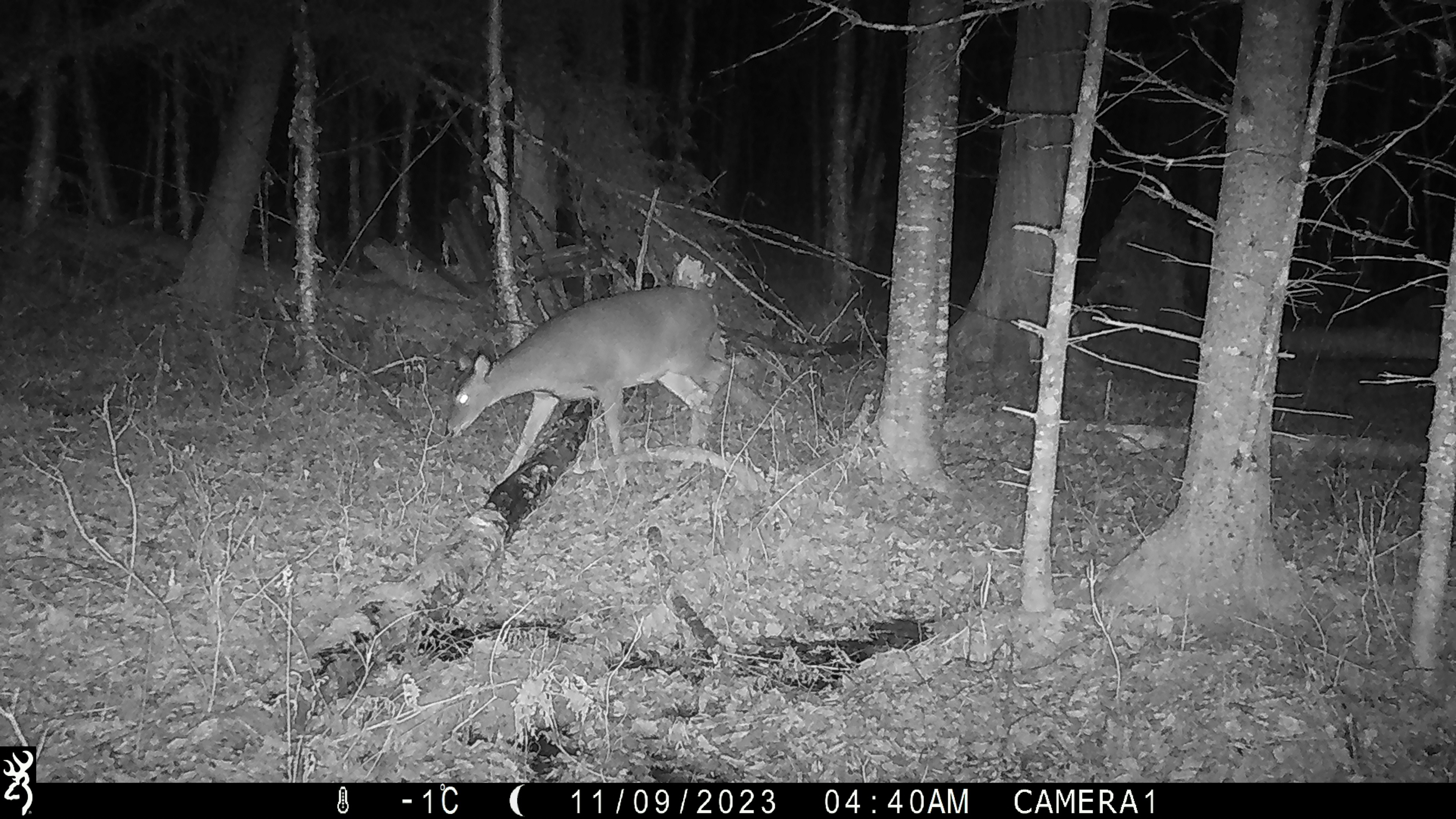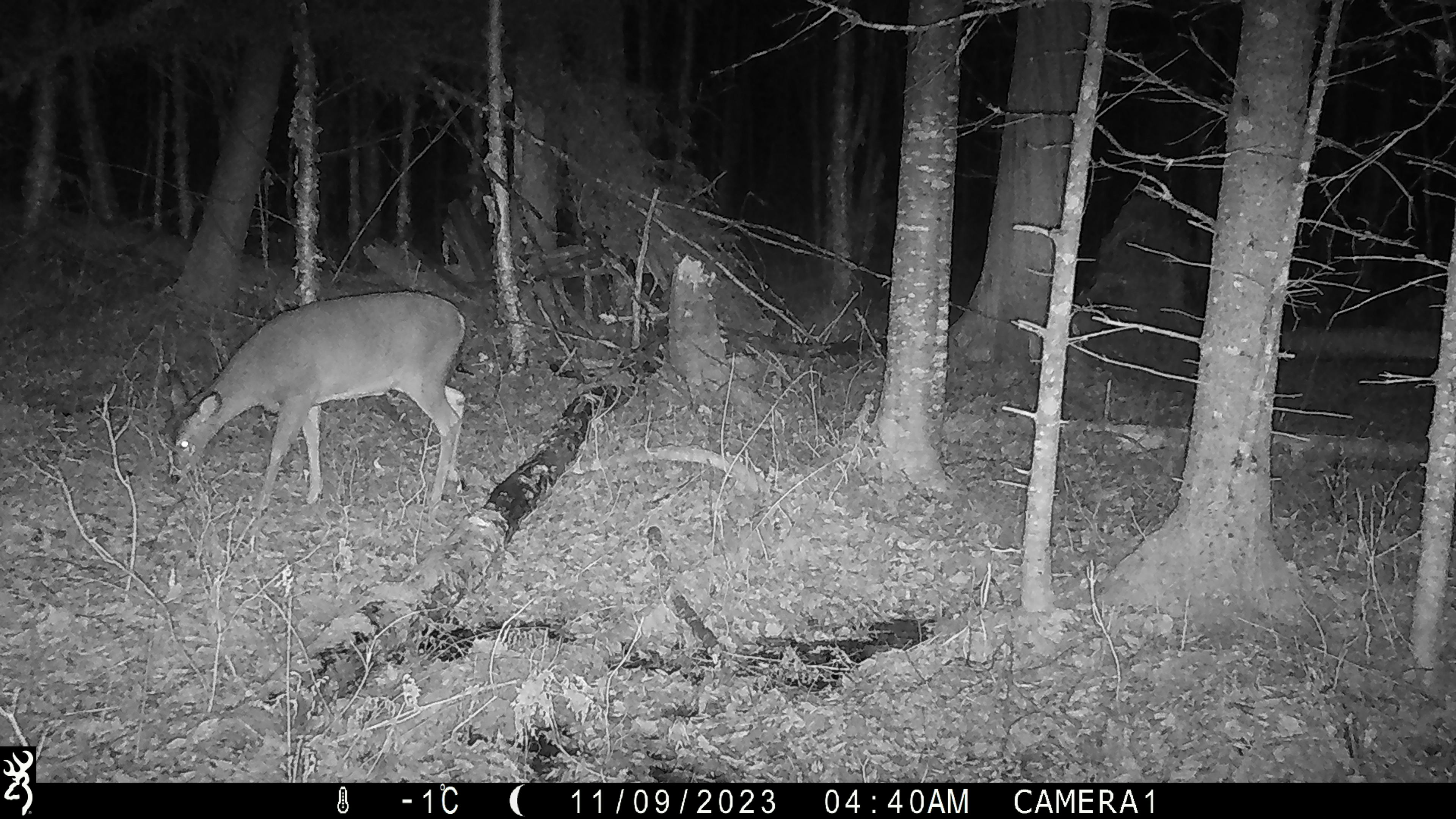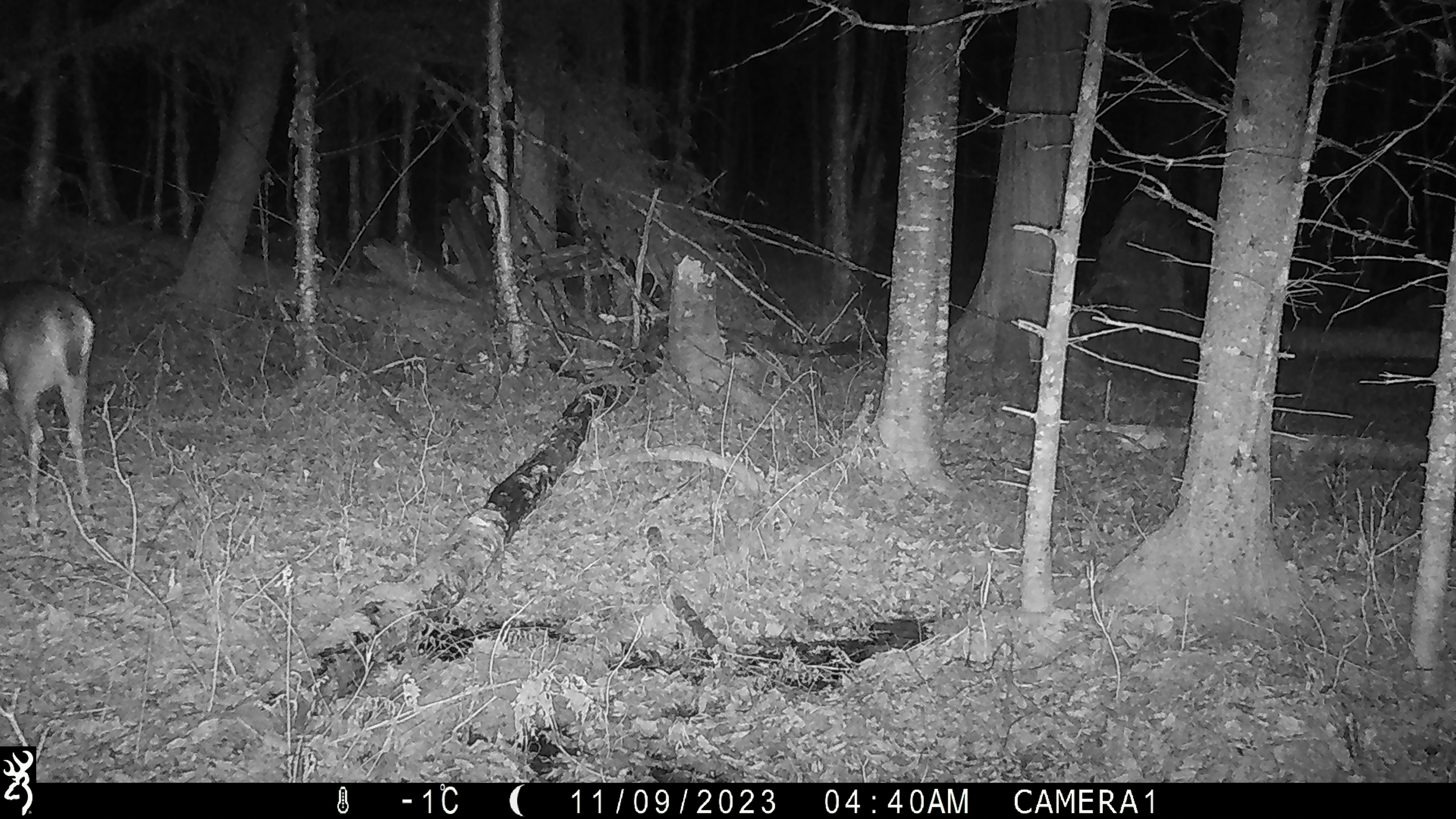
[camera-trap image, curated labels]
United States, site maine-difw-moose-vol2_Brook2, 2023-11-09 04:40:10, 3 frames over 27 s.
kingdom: Animalia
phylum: Chordata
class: Mammalia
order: Artiodactyla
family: Cervidae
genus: Odocoileus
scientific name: Odocoileus virginianus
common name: white-tailed deer